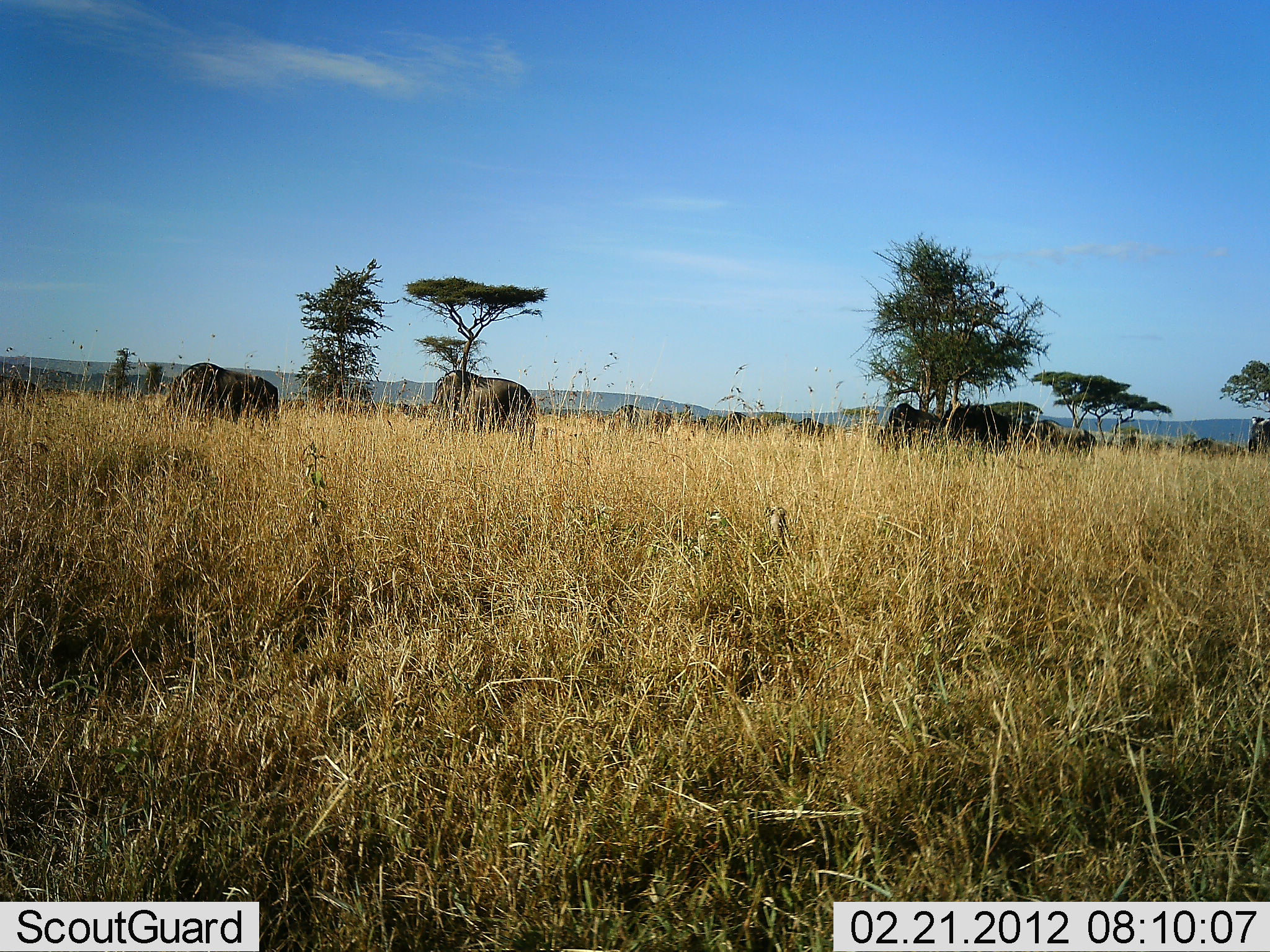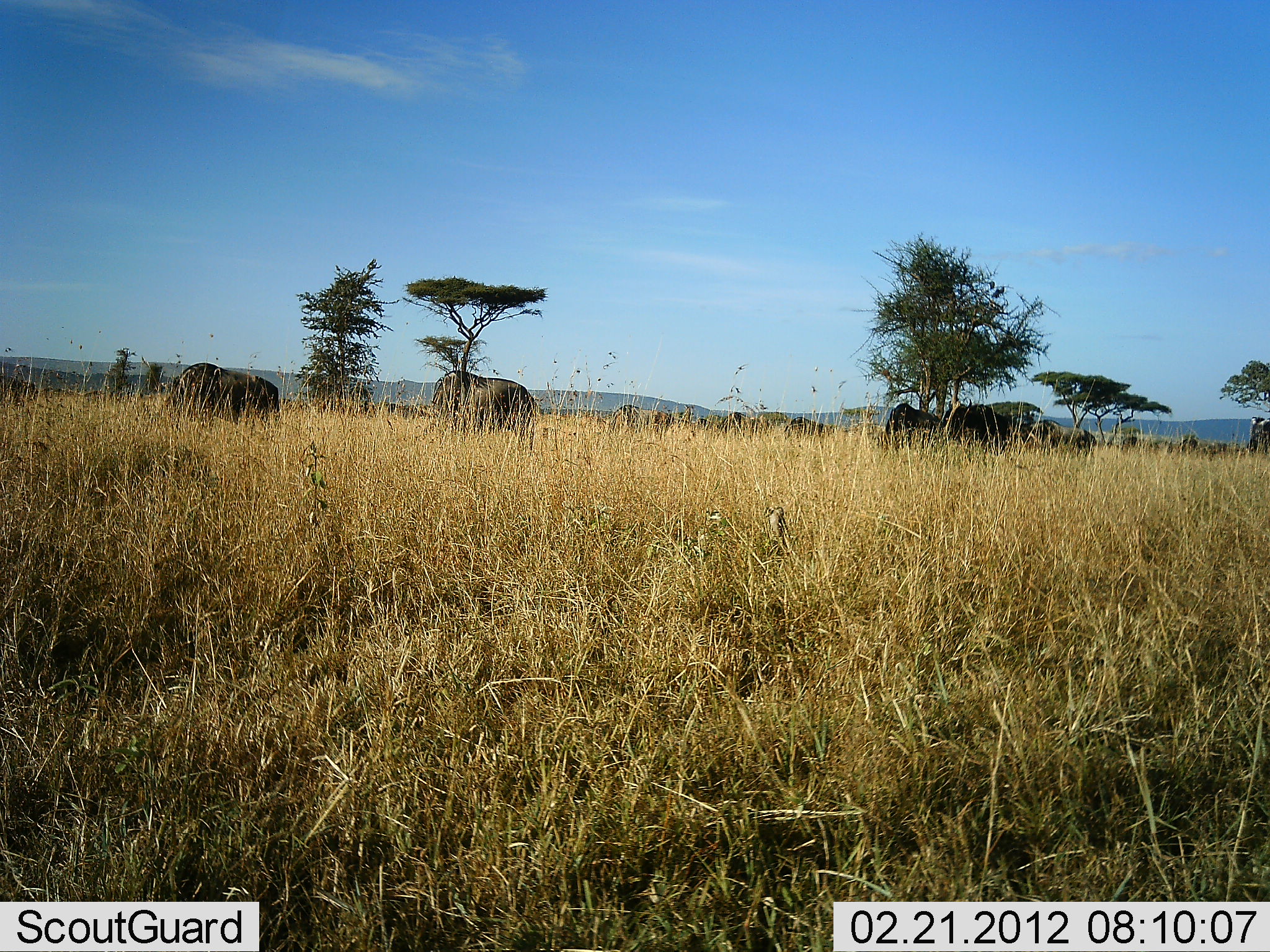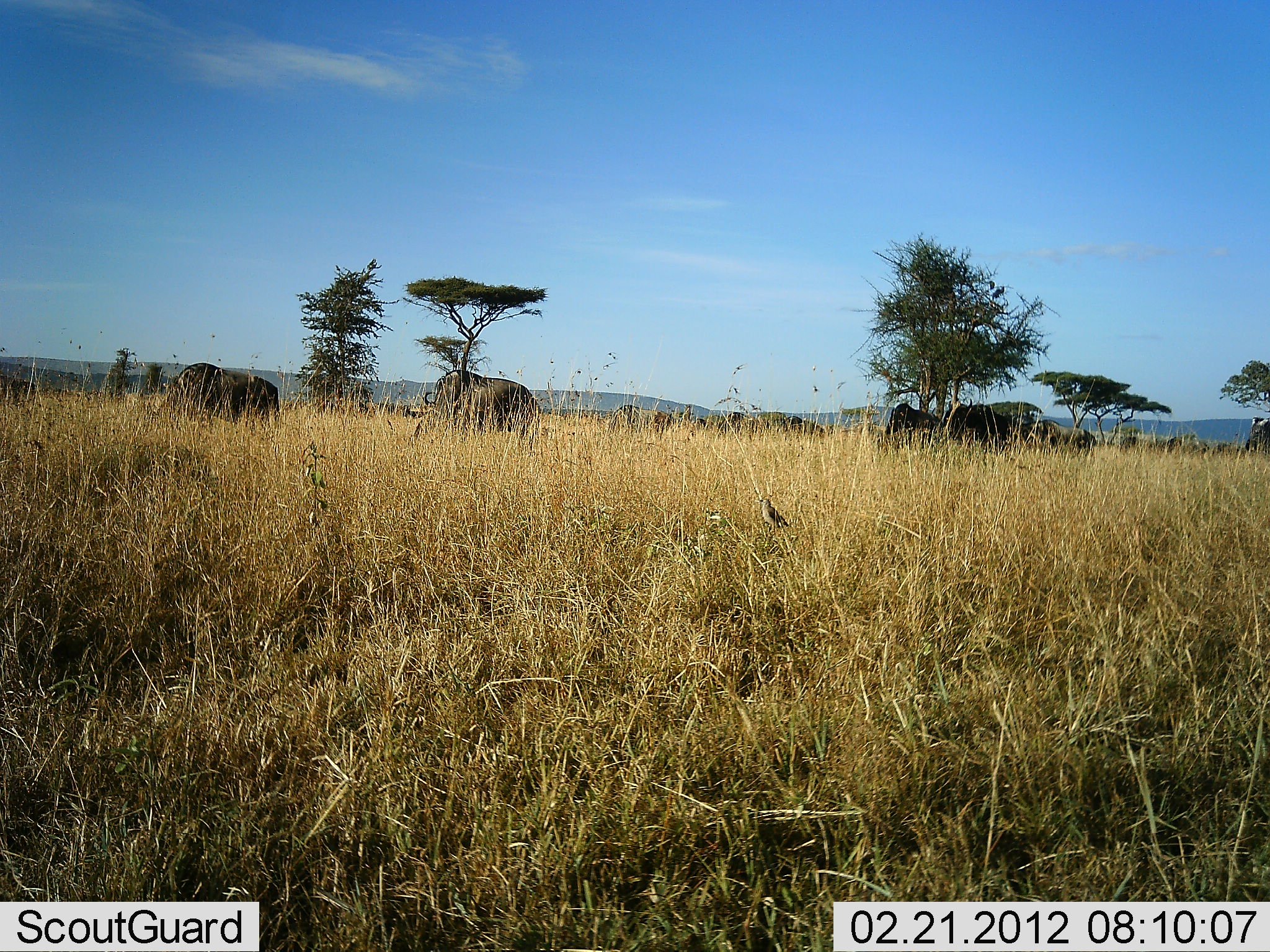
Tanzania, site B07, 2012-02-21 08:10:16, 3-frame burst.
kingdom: Animalia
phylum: Chordata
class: Aves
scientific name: Aves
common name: bird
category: otherbird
Otherbird (bird) (Aves), count 1. Behavior (volunteer vote fractions): standing 45%, resting 27%, moving 18%, interacting 0%. Young present (vote fraction): 0%. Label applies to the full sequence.